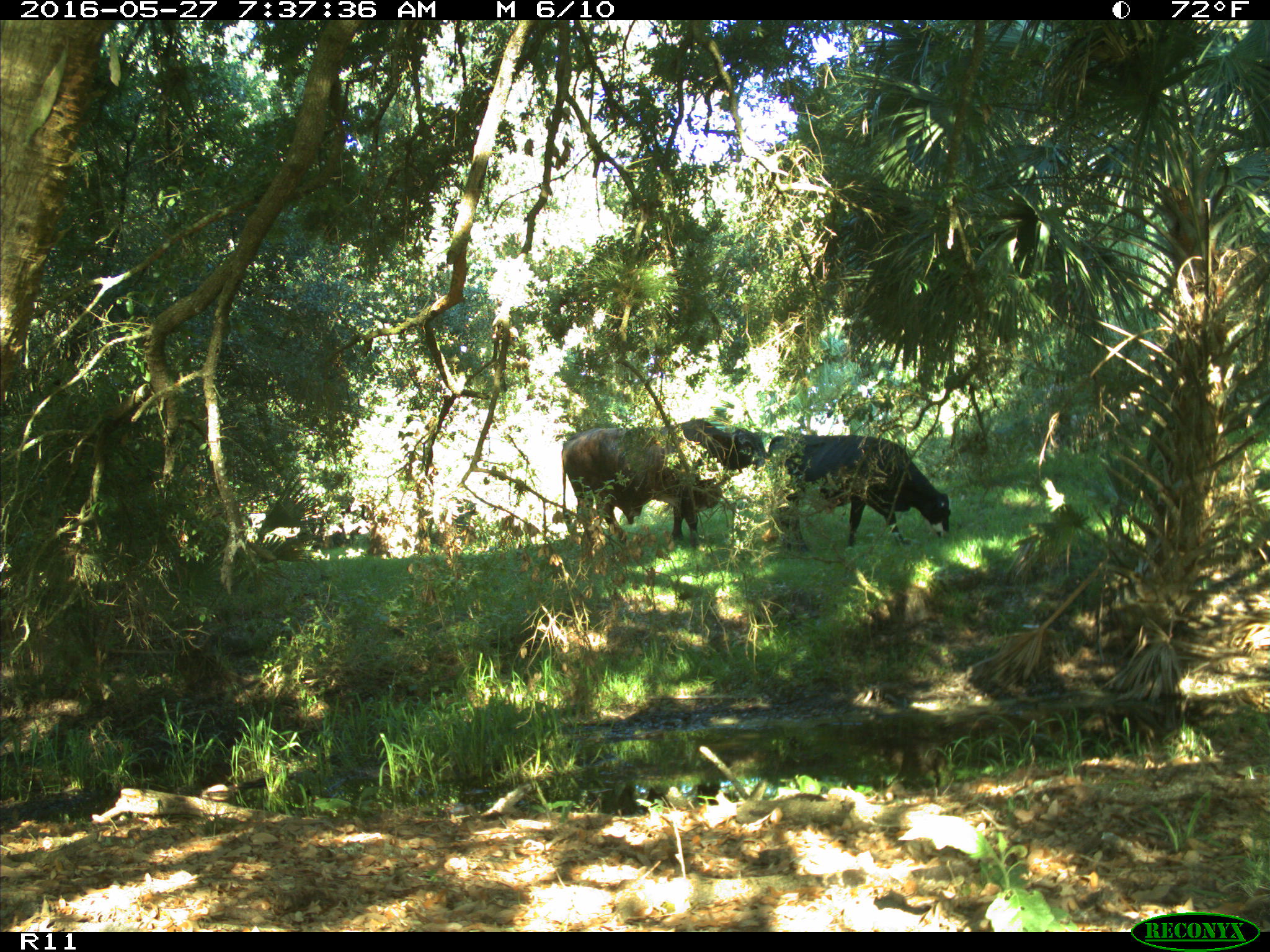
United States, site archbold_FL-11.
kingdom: Animalia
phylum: Chordata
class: Mammalia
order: Artiodactyla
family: Bovidae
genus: Bos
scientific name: Bos taurus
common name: domestic cow